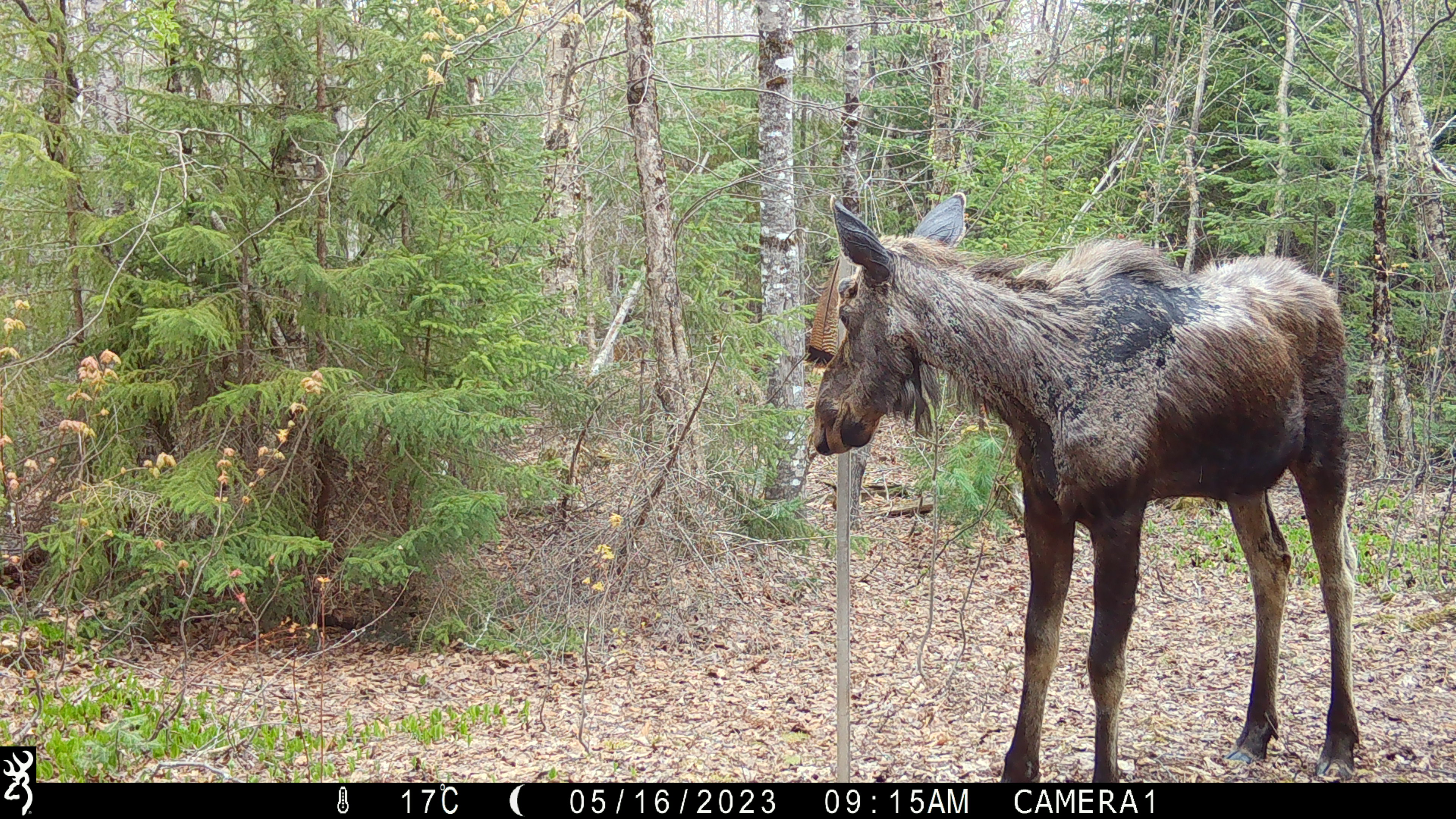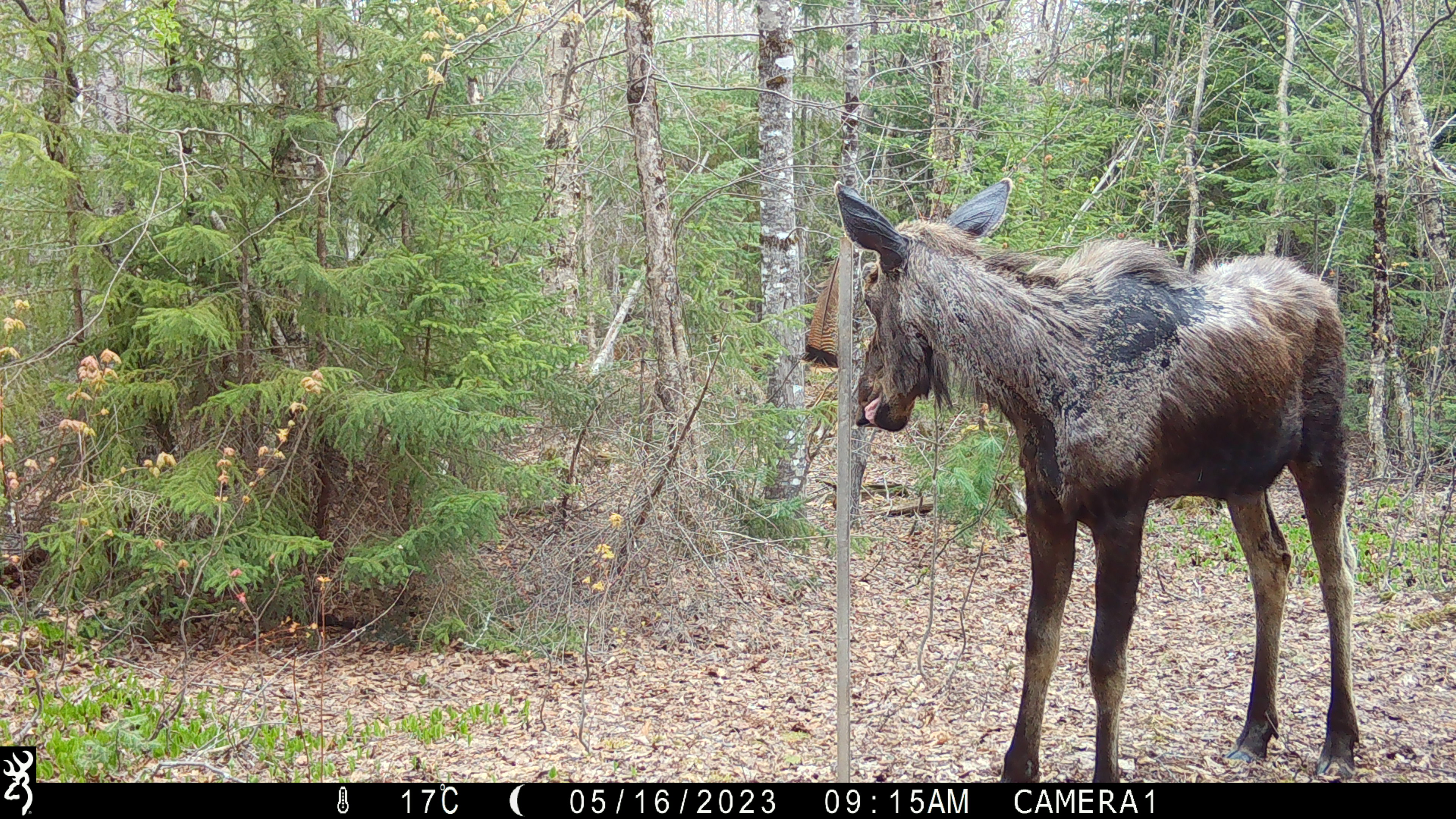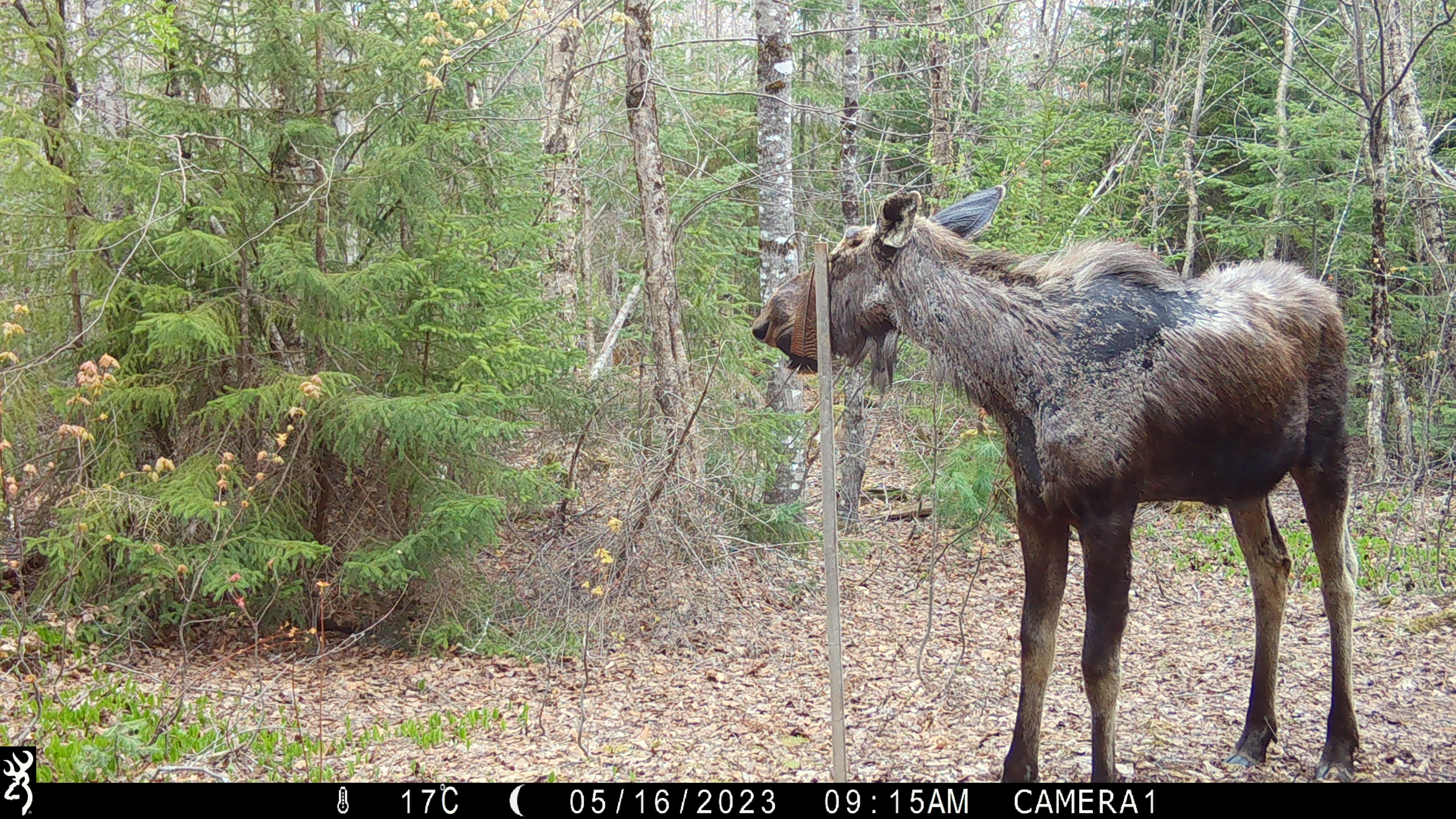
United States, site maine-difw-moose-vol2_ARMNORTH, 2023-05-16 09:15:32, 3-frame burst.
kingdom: Animalia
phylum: Chordata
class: Mammalia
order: Artiodactyla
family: Cervidae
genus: Alces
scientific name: Alces alces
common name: moose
Moose (Alces alces).